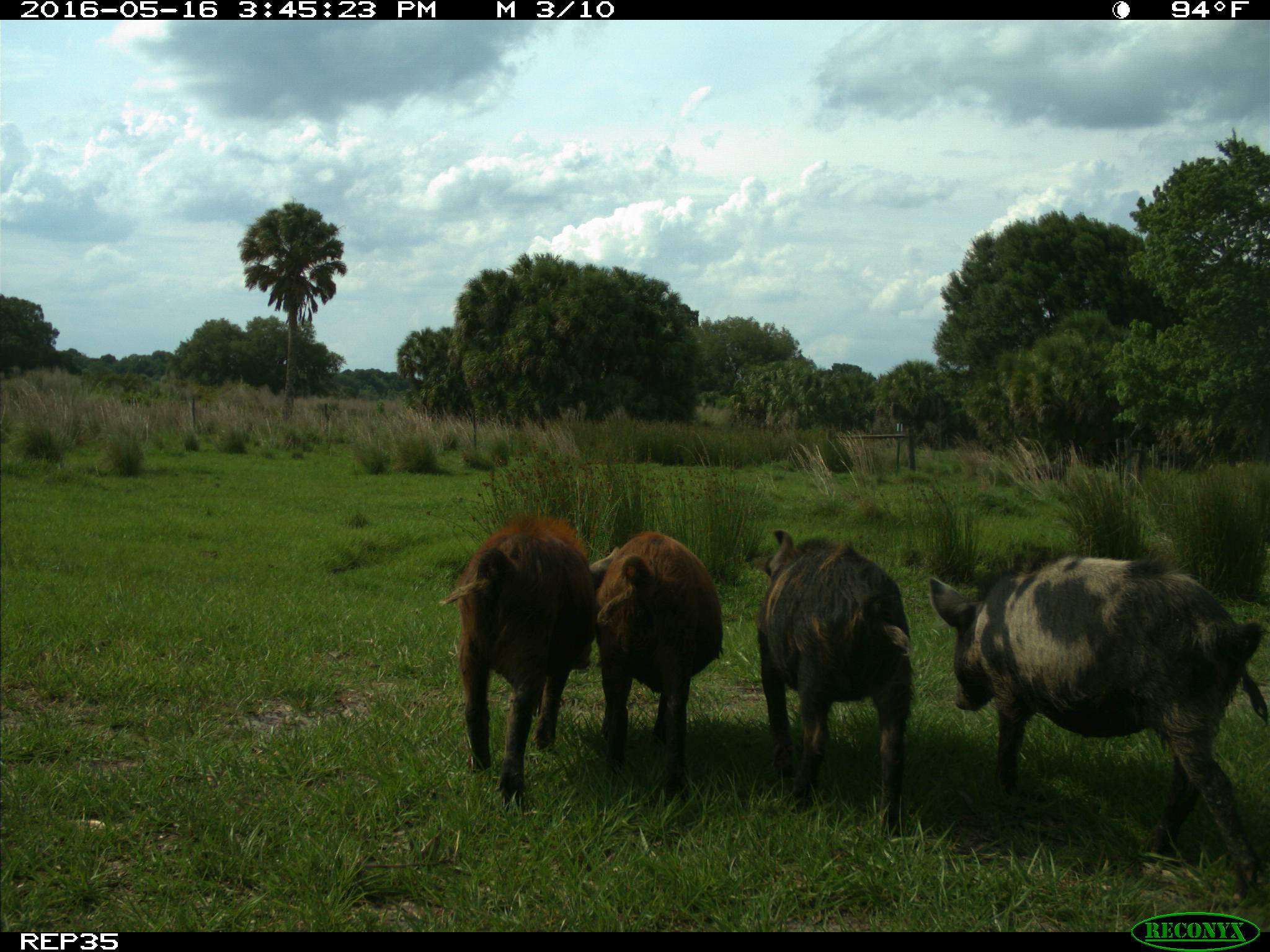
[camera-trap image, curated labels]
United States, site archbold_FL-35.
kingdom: Animalia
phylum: Chordata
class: Mammalia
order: Artiodactyla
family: Suidae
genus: Sus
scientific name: Sus scrofa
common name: wild boar